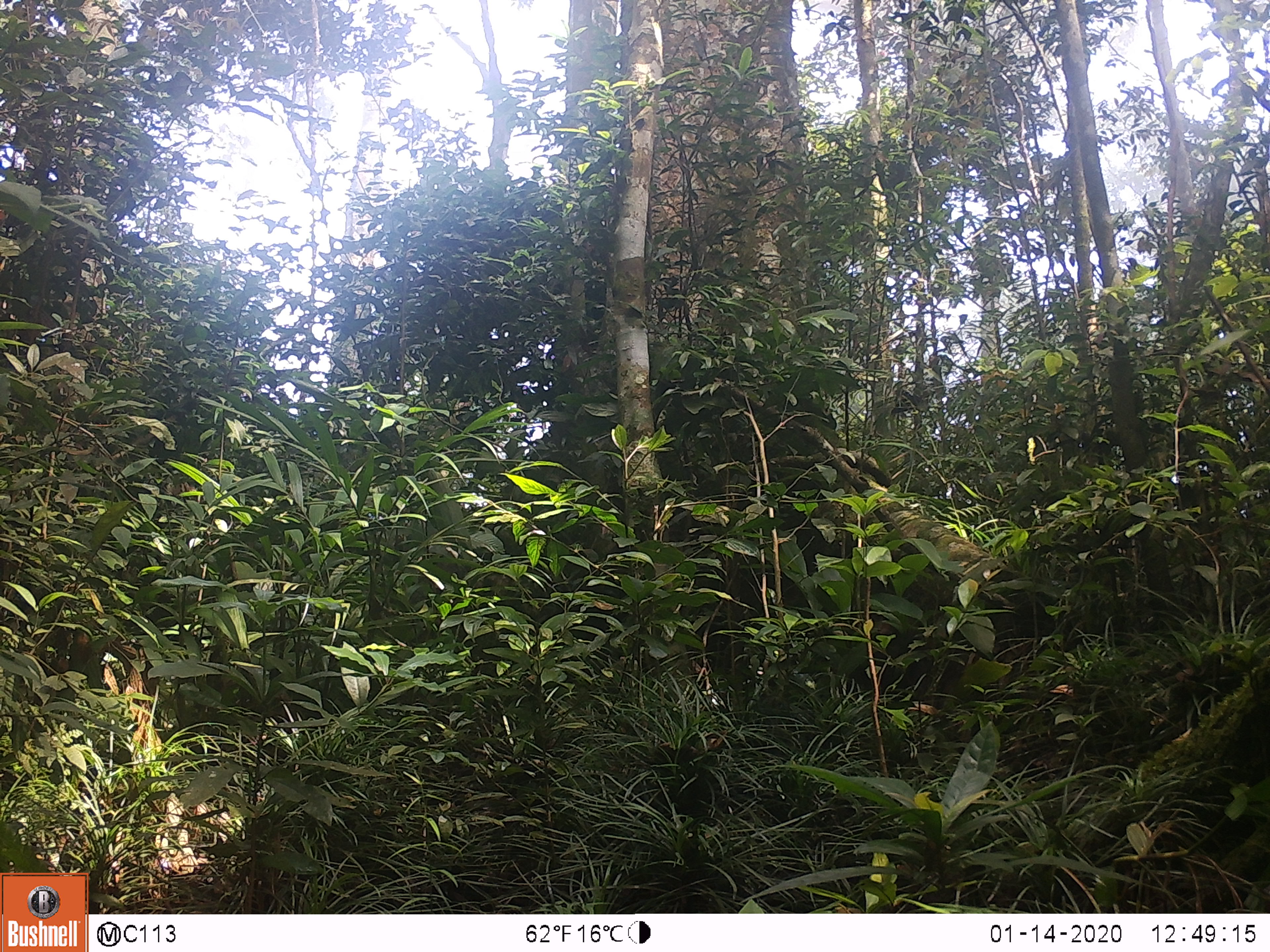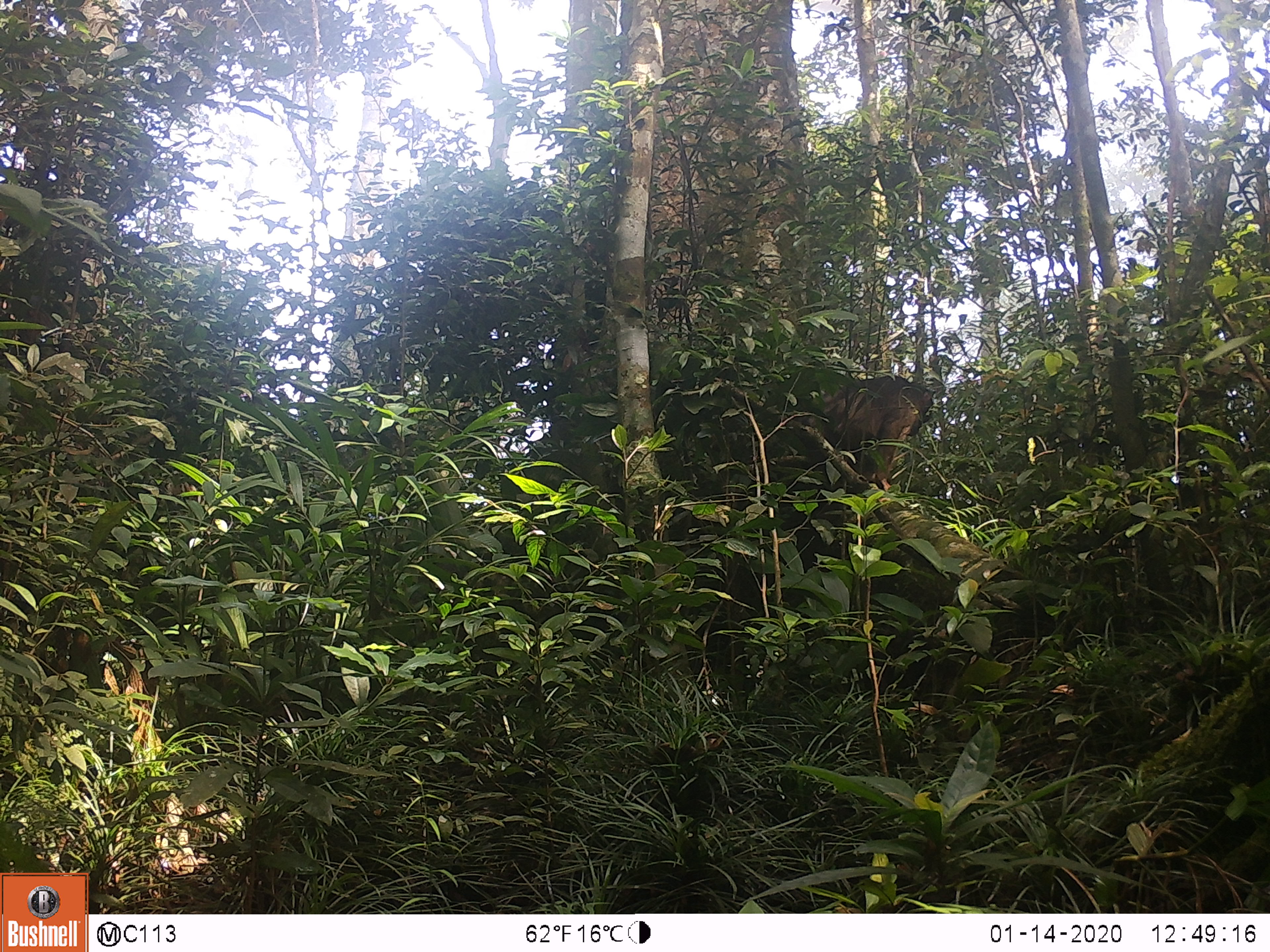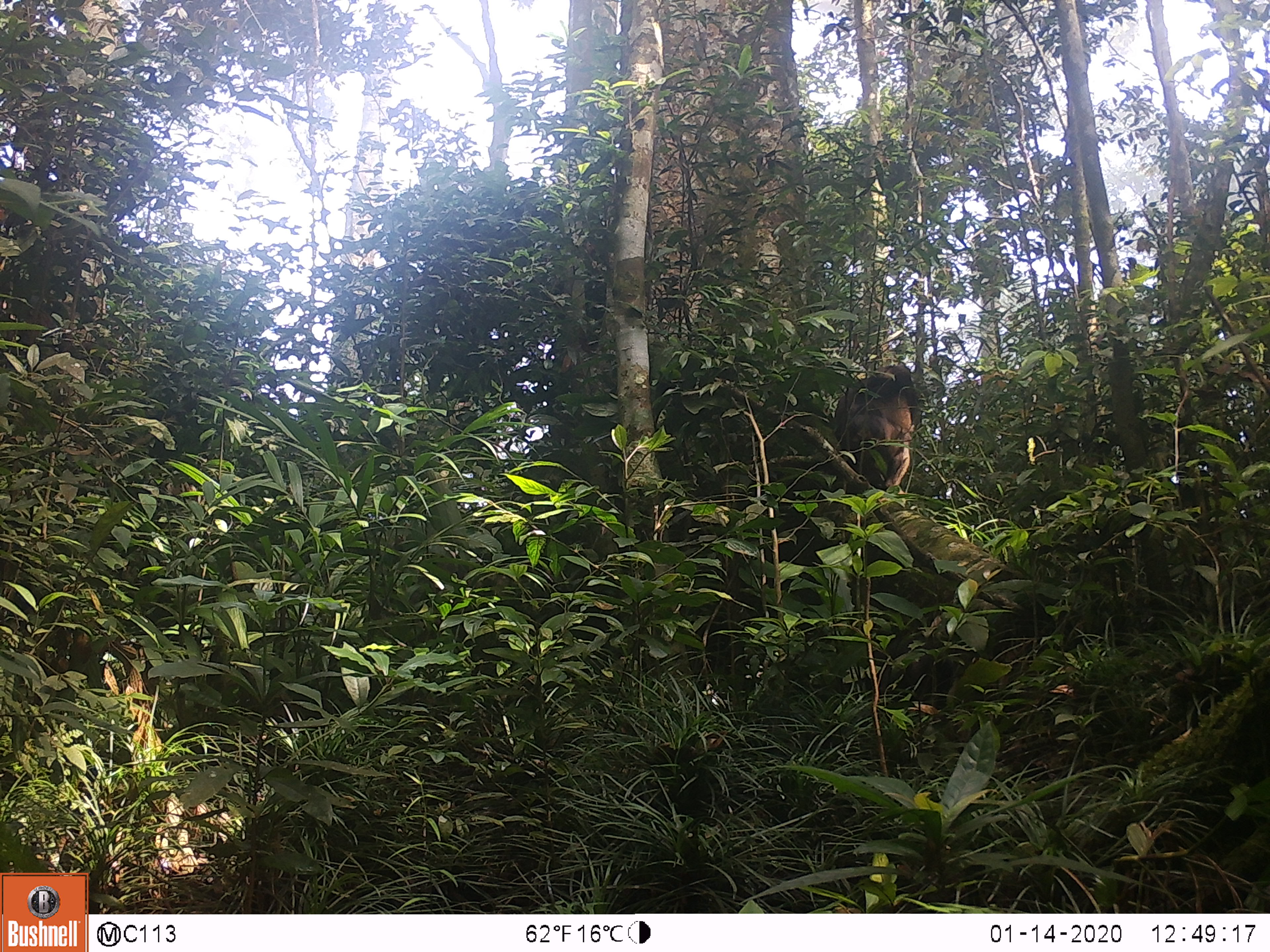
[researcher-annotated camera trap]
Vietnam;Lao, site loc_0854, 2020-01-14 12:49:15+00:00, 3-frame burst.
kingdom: Animalia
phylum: Chordata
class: Mammalia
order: Primates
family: Cercopithecidae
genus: Macaca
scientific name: Macaca arctoides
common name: stump-tailed macaque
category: stump tailed macaque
Stump tailed macaque (stump-tailed macaque) (Macaca arctoides). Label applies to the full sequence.